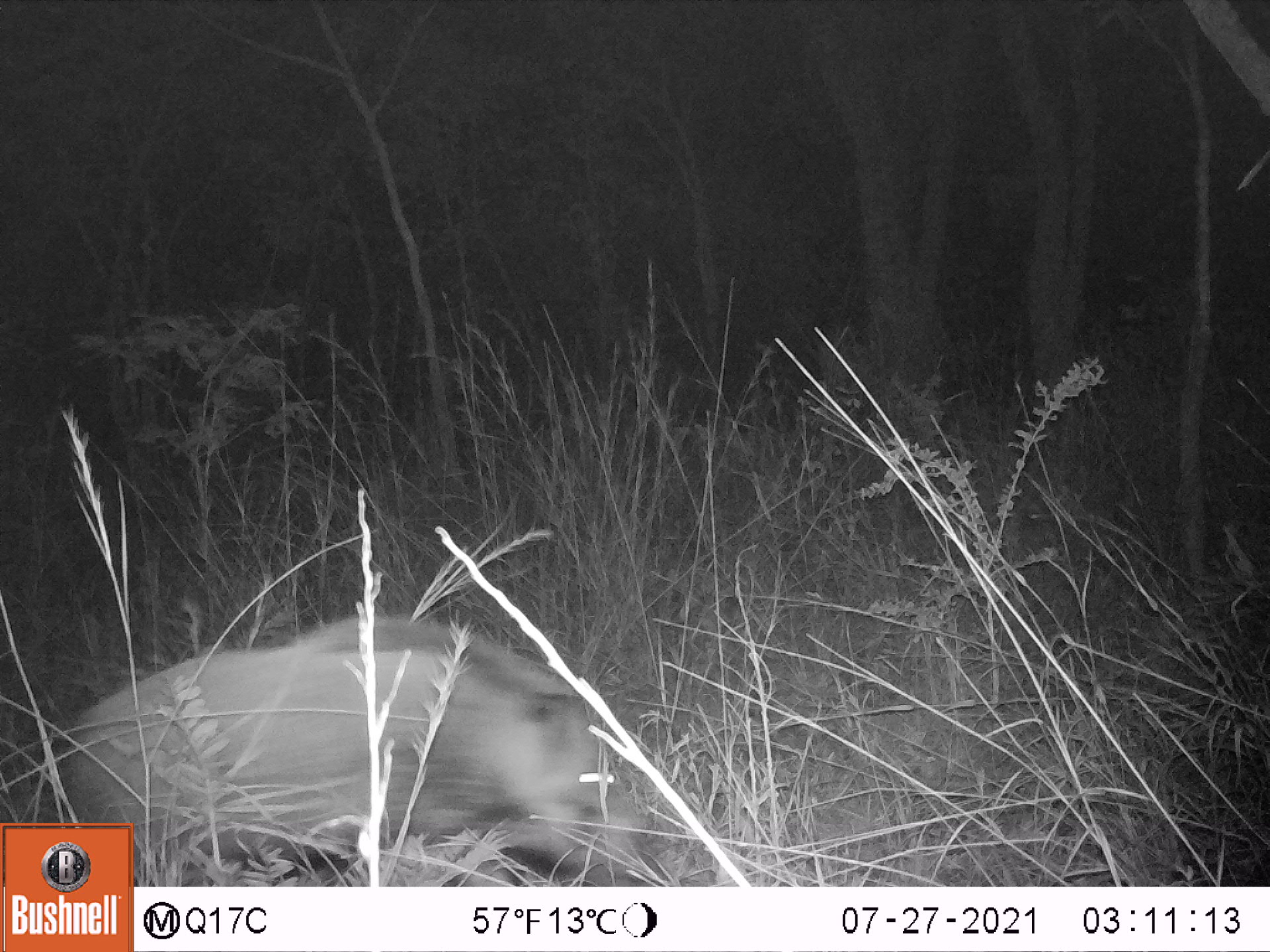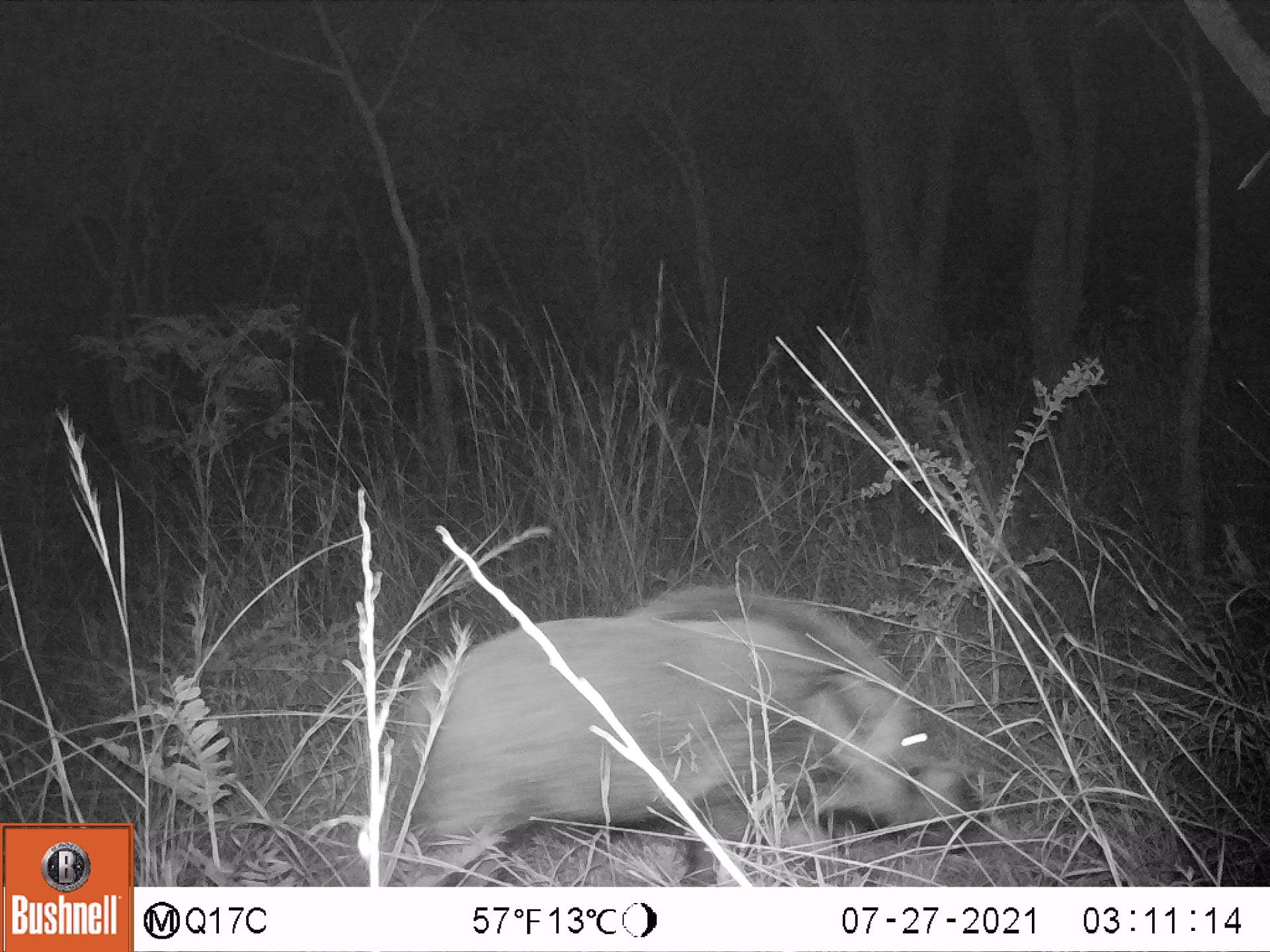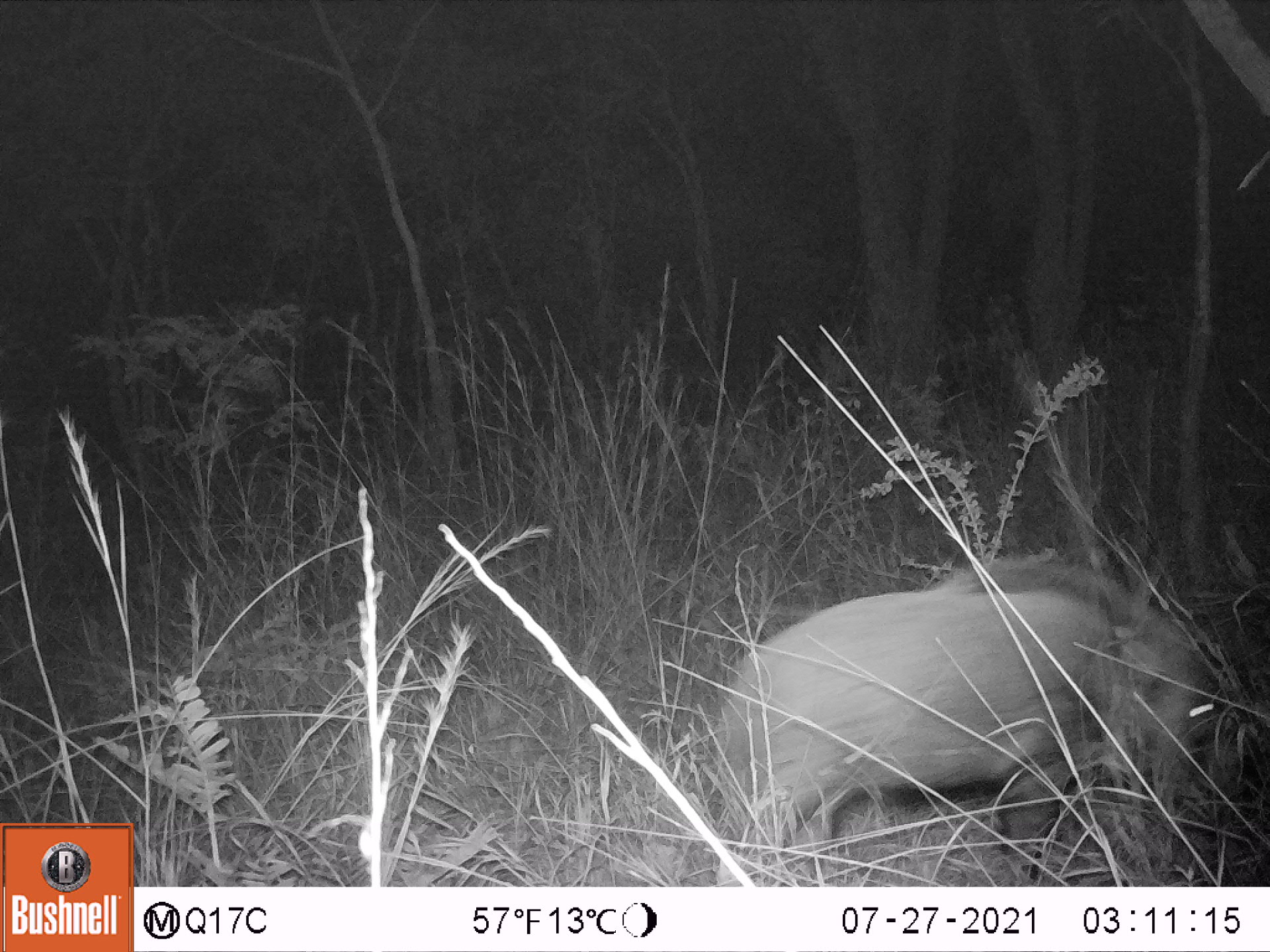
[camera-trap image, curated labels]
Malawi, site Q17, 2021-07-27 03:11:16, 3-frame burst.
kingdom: Animalia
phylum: Chordata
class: Mammalia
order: Artiodactyla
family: Suidae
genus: Potamochoerus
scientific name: Potamochoerus larvatus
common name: bushpig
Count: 1.